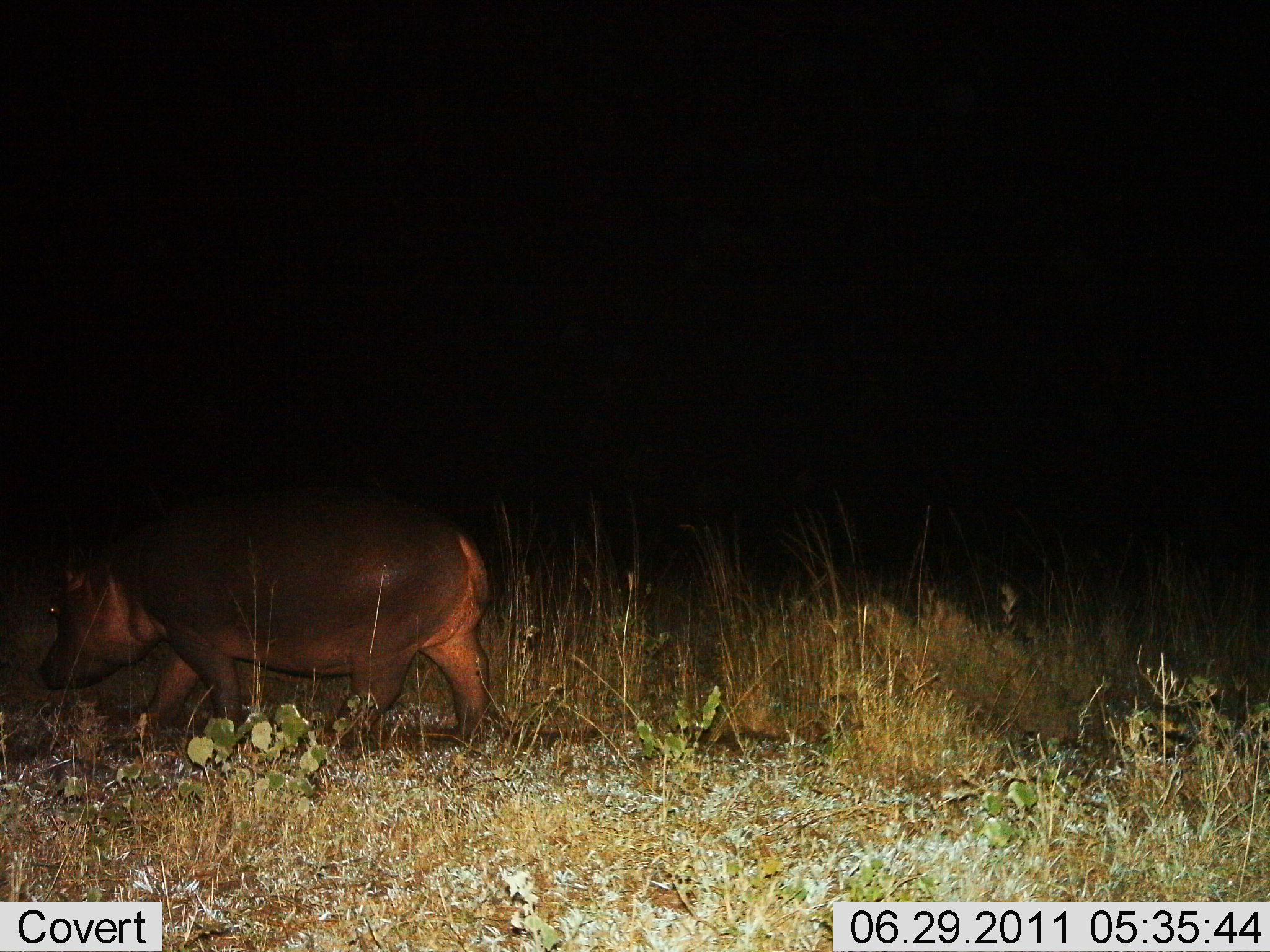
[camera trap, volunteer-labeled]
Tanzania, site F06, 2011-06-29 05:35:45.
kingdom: Animalia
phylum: Chordata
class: Mammalia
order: Artiodactyla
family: Hippopotamidae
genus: Hippopotamus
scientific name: Hippopotamus amphibius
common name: hippopotamus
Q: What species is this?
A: Hippopotamus (Hippopotamus amphibius).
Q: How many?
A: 1.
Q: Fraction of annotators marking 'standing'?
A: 11%.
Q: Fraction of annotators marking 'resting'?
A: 0%.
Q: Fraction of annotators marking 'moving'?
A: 100%.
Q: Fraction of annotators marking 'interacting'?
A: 0%.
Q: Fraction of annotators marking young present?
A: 0%.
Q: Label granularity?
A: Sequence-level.